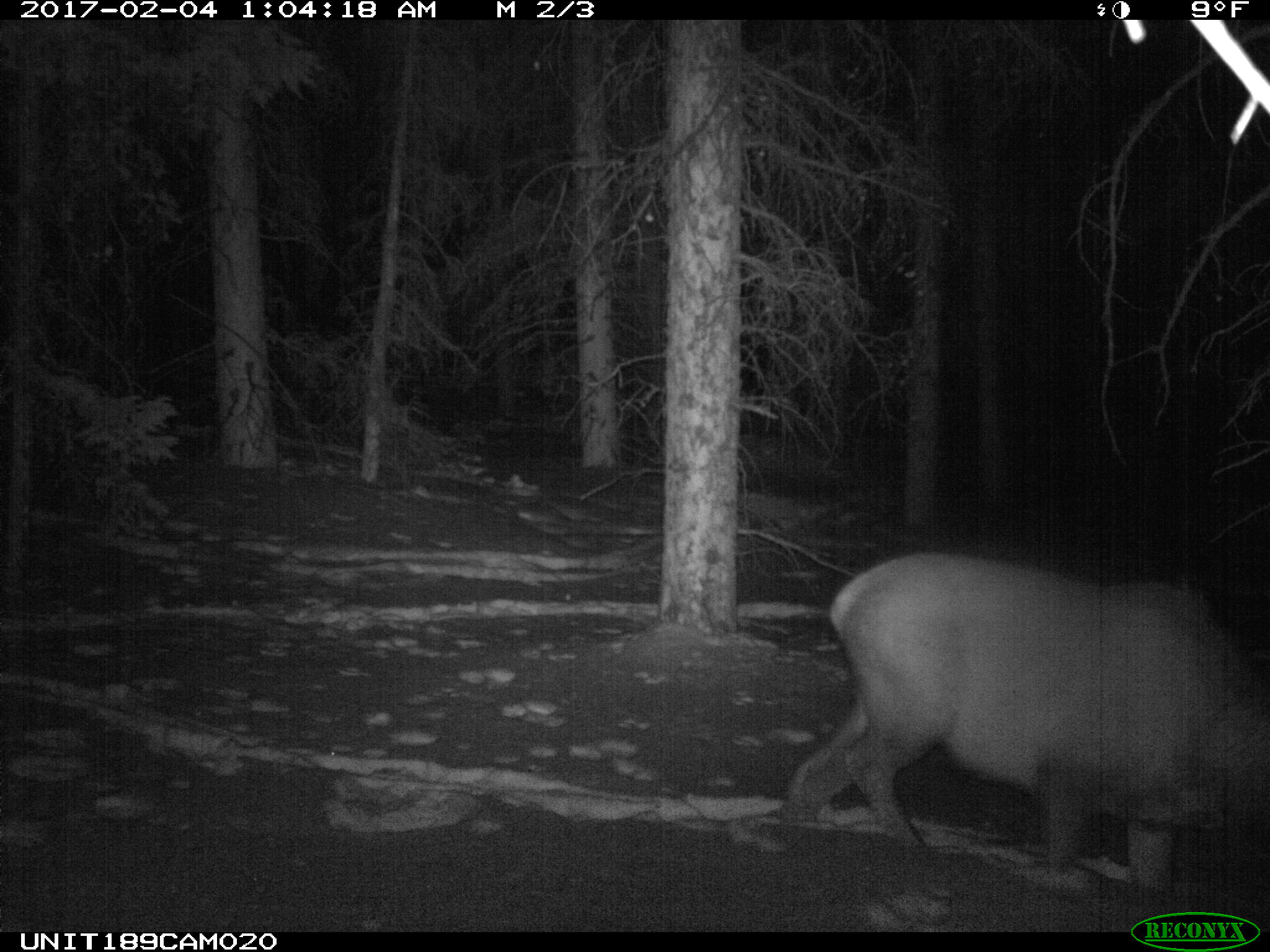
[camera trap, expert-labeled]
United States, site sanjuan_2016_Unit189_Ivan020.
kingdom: Animalia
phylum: Chordata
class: Mammalia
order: Artiodactyla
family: Cervidae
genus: Cervus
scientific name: Cervus elaphus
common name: red deer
Cervus elaphus (red deer).